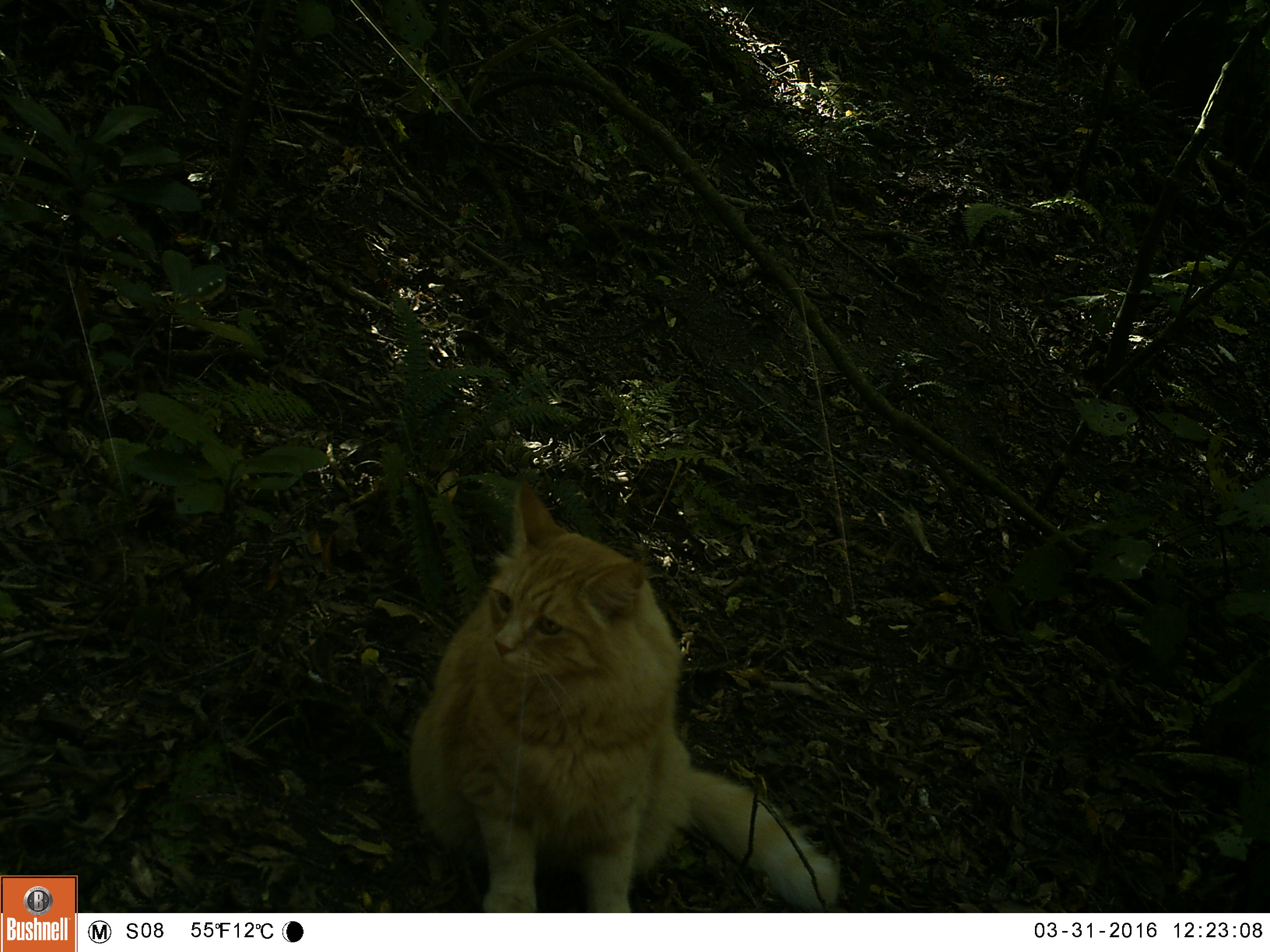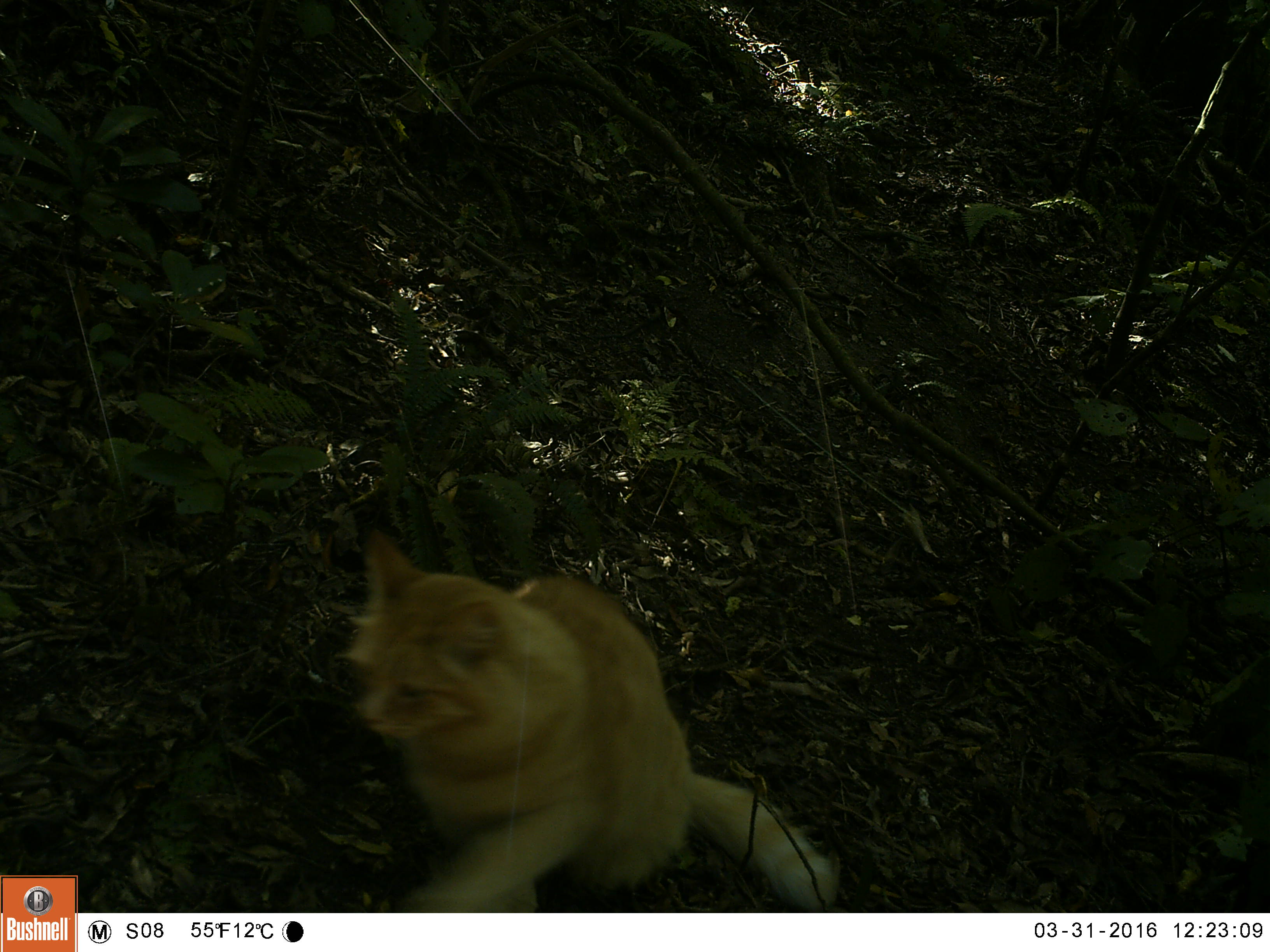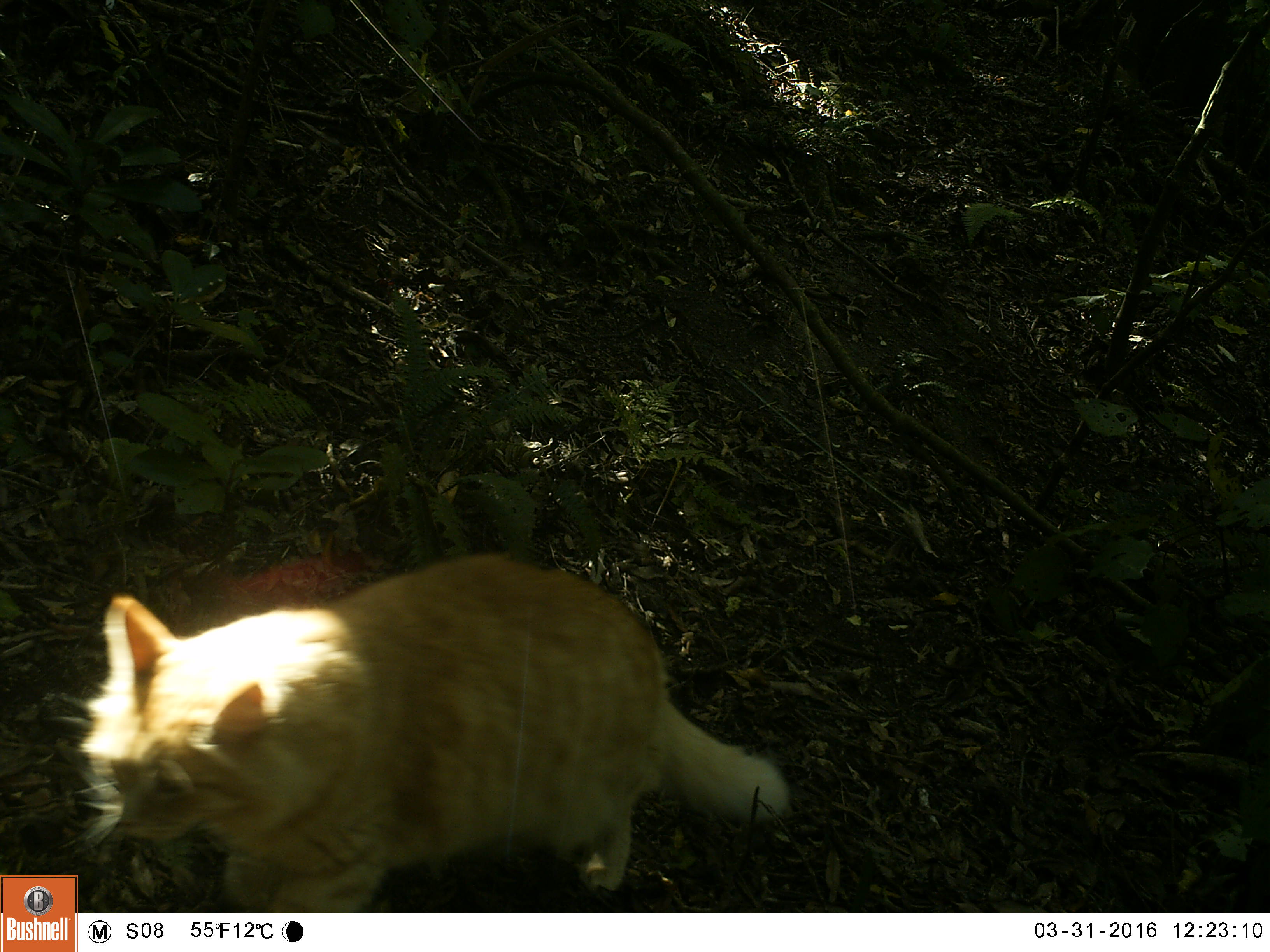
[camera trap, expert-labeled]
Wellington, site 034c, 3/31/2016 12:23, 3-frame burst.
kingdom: Animalia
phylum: Chordata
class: Mammalia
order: Carnivora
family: Felidae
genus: Felis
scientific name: Felis catus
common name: cat